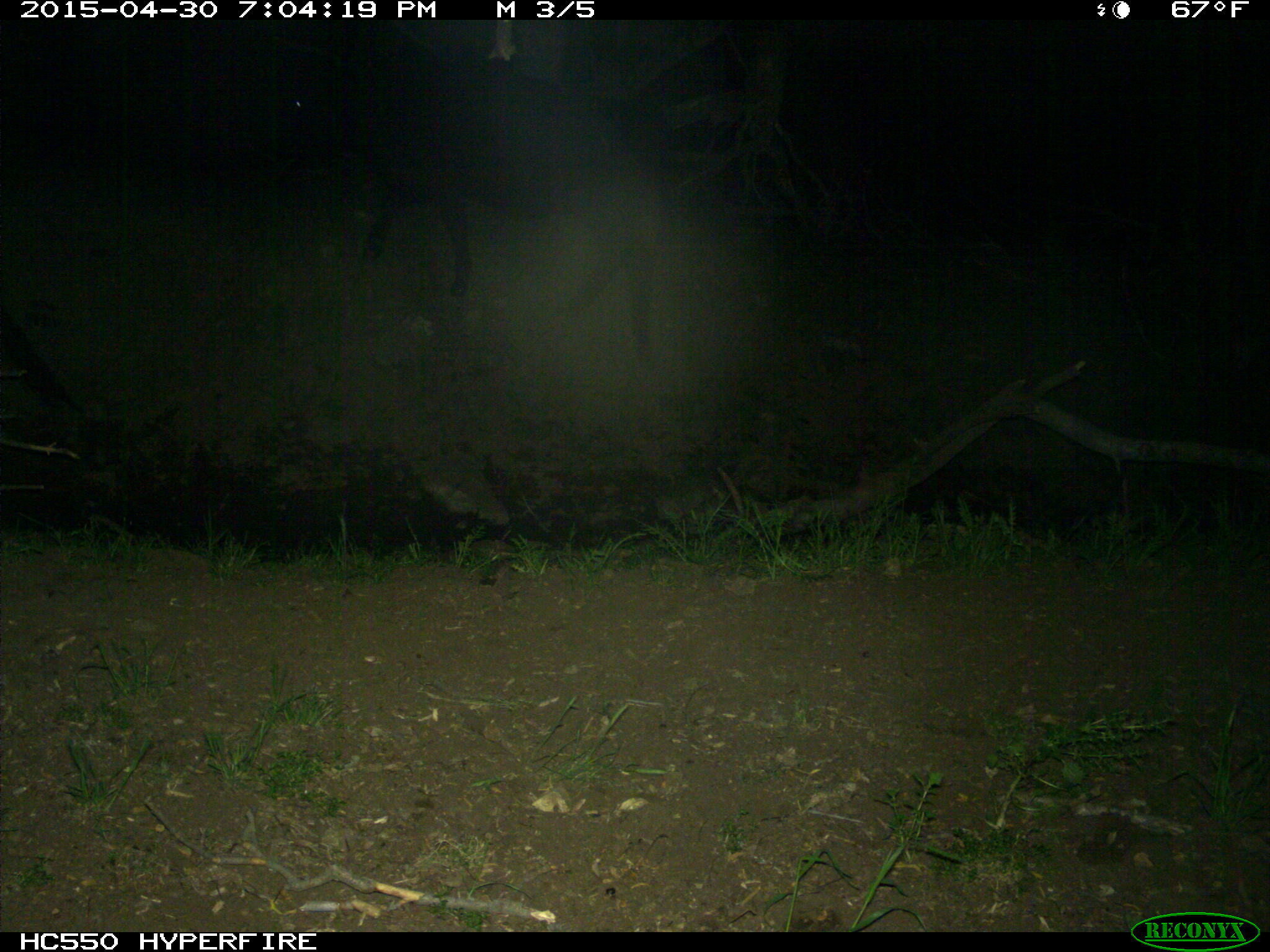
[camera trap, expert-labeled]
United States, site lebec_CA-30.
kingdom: Animalia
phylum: Chordata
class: Mammalia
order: Artiodactyla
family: Bovidae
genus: Bos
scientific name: Bos taurus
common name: domestic cow